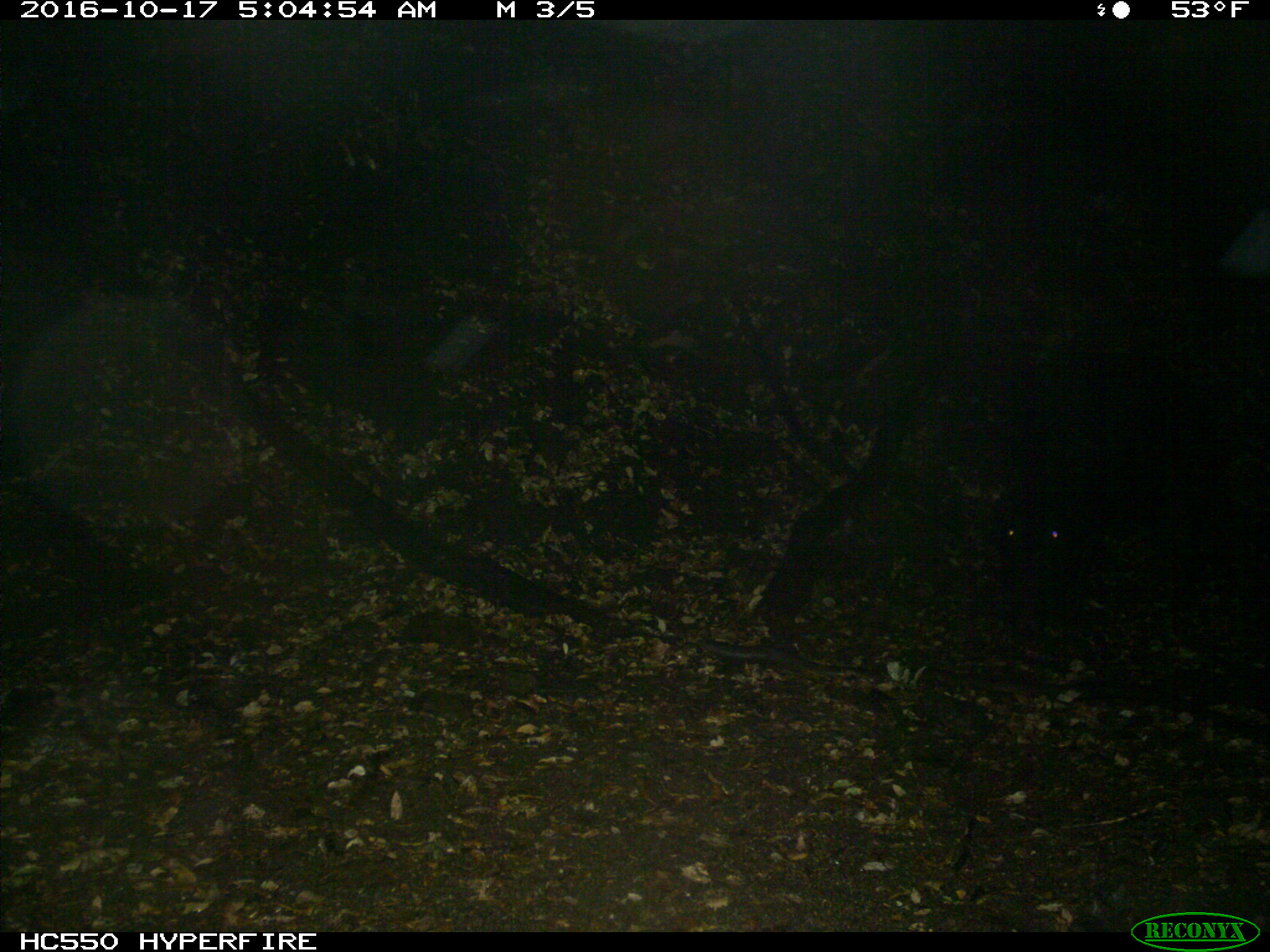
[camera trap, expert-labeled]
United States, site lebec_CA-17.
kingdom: Animalia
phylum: Chordata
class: Mammalia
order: Artiodactyla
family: Suidae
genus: Sus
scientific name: Sus scrofa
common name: wild boar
Sus scrofa (wild boar).